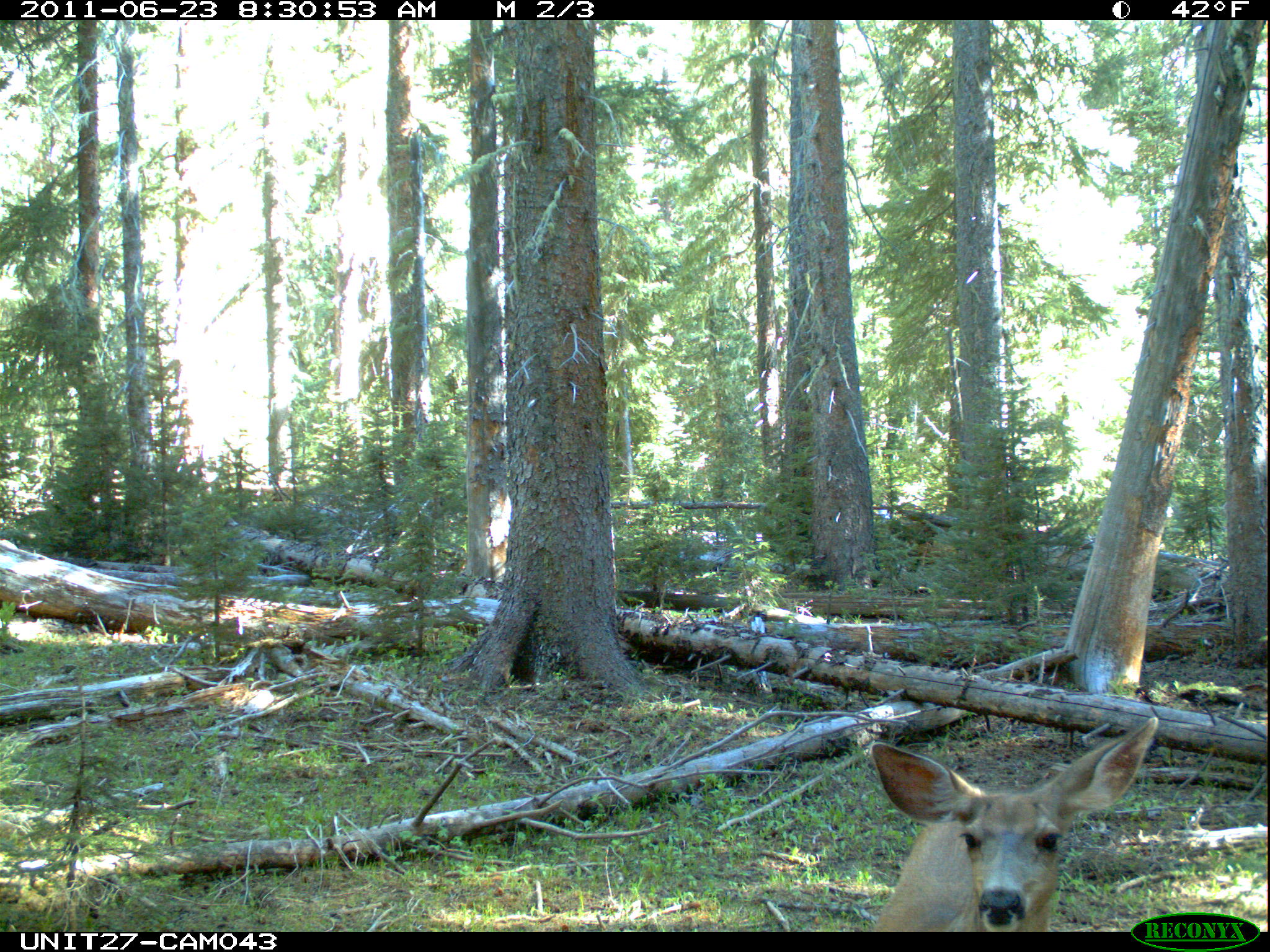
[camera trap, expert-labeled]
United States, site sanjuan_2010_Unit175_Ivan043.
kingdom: Animalia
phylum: Chordata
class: Mammalia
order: Artiodactyla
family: Cervidae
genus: Odocoileus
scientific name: Odocoileus hemionus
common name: mule deer